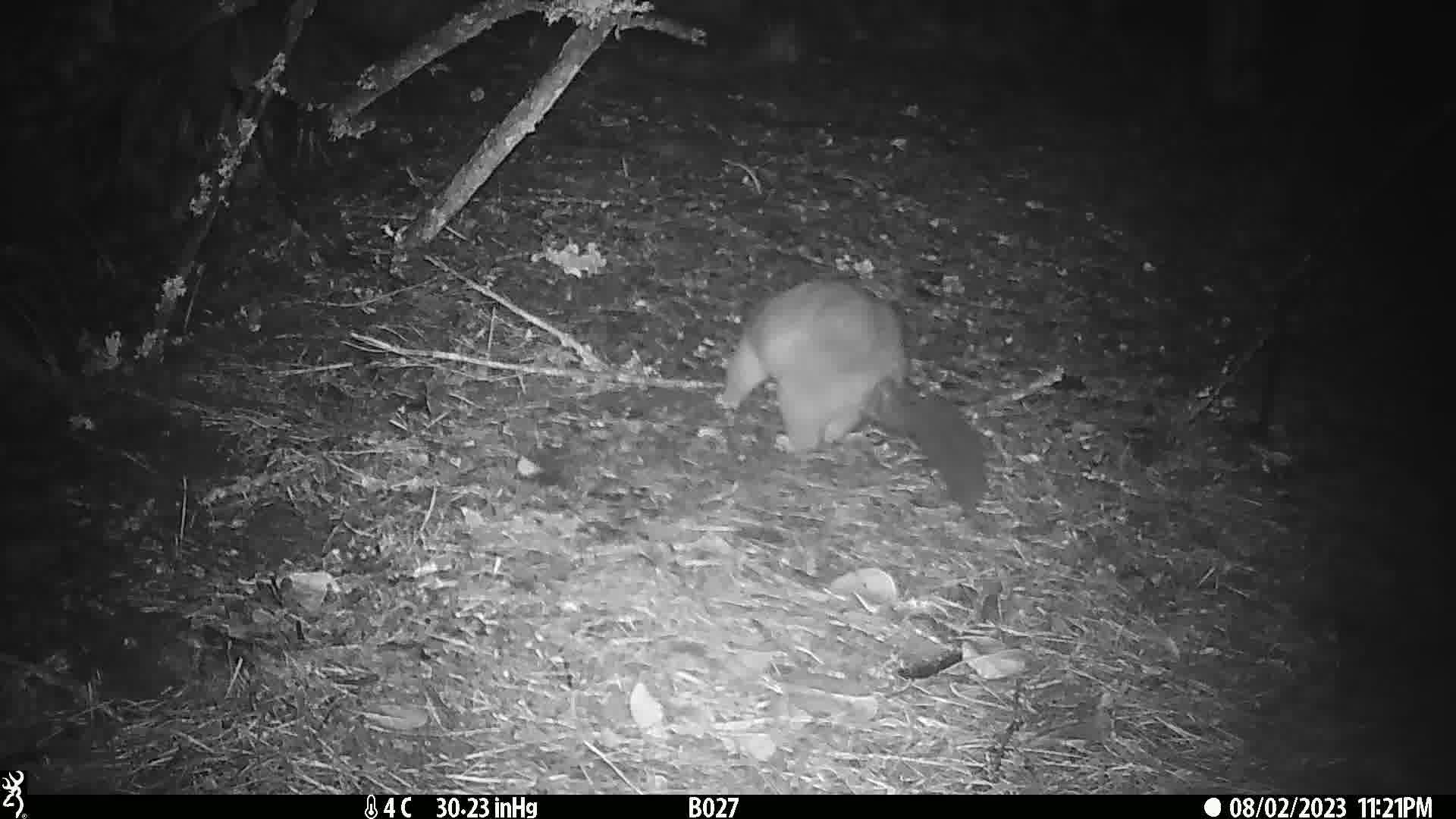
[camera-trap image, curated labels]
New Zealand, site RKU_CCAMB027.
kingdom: Animalia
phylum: Chordata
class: Mammalia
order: Diprotodontia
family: Phalangeridae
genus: Trichosurus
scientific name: Trichosurus vulpecula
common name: common brushtail possum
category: possum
Possum (common brushtail possum) (Trichosurus vulpecula).